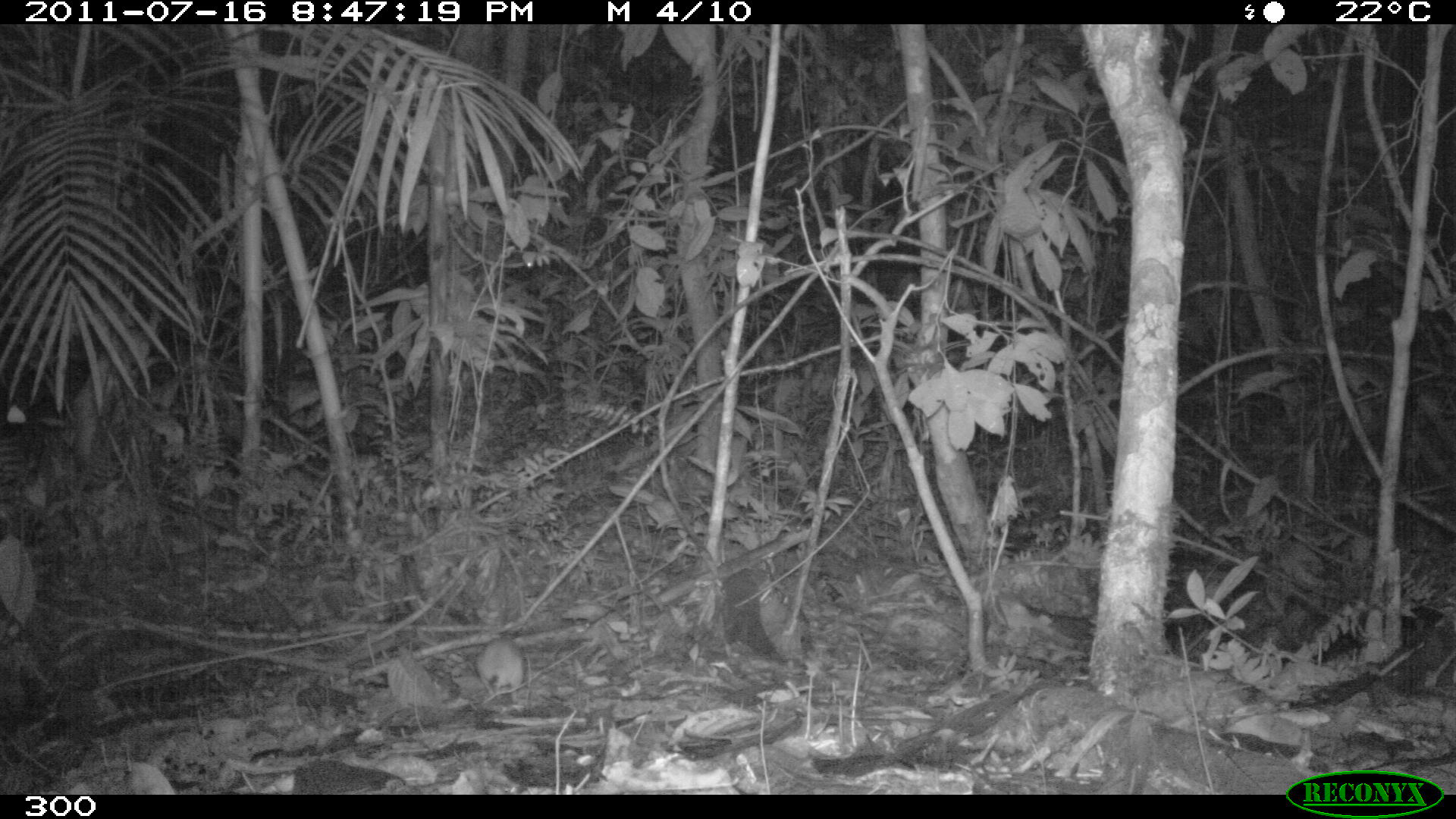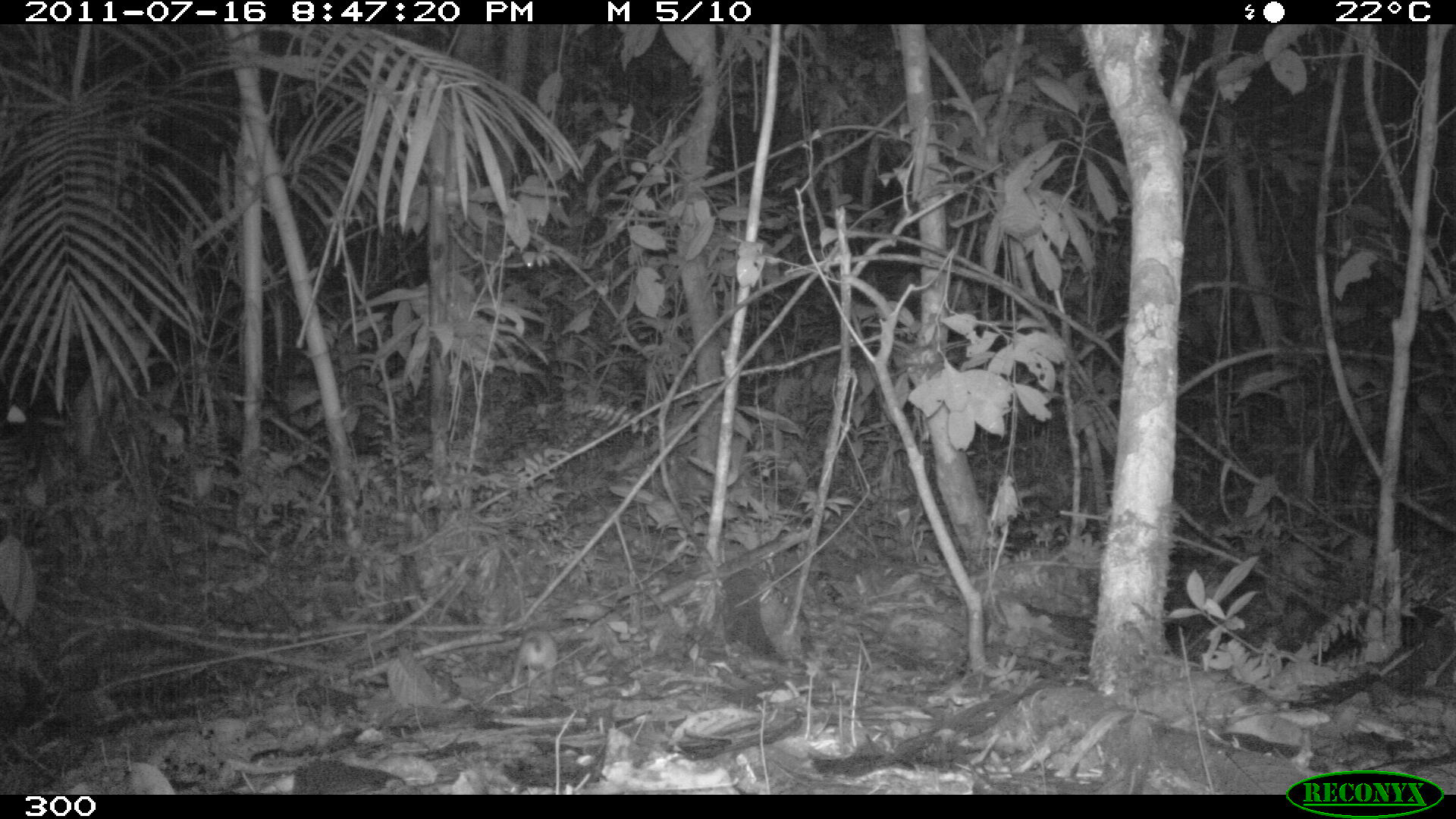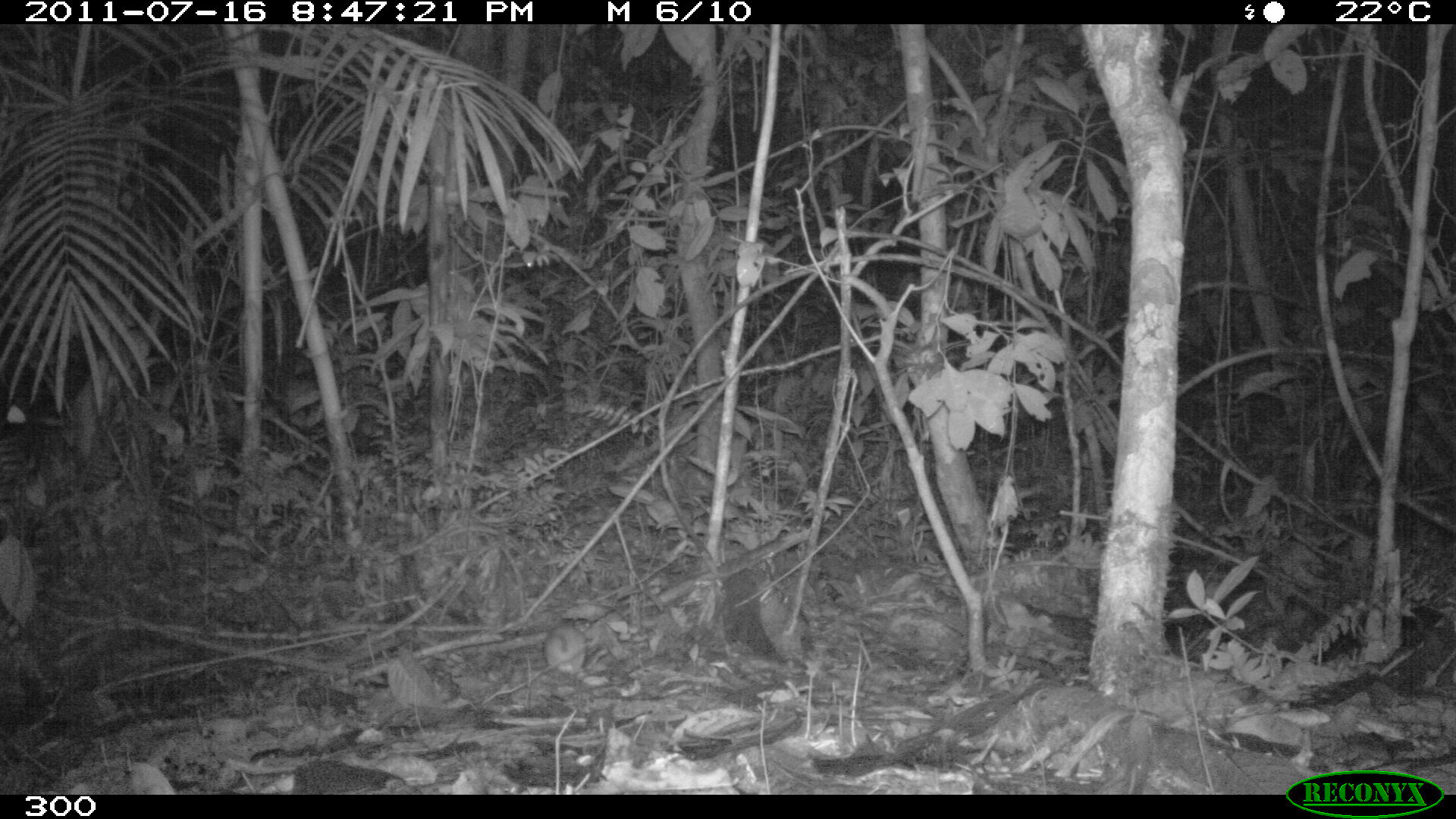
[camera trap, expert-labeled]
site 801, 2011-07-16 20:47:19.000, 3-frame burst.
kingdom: Animalia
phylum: Chordata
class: Mammalia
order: Rodentia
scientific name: Rodentia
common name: rodents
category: unknown rodent